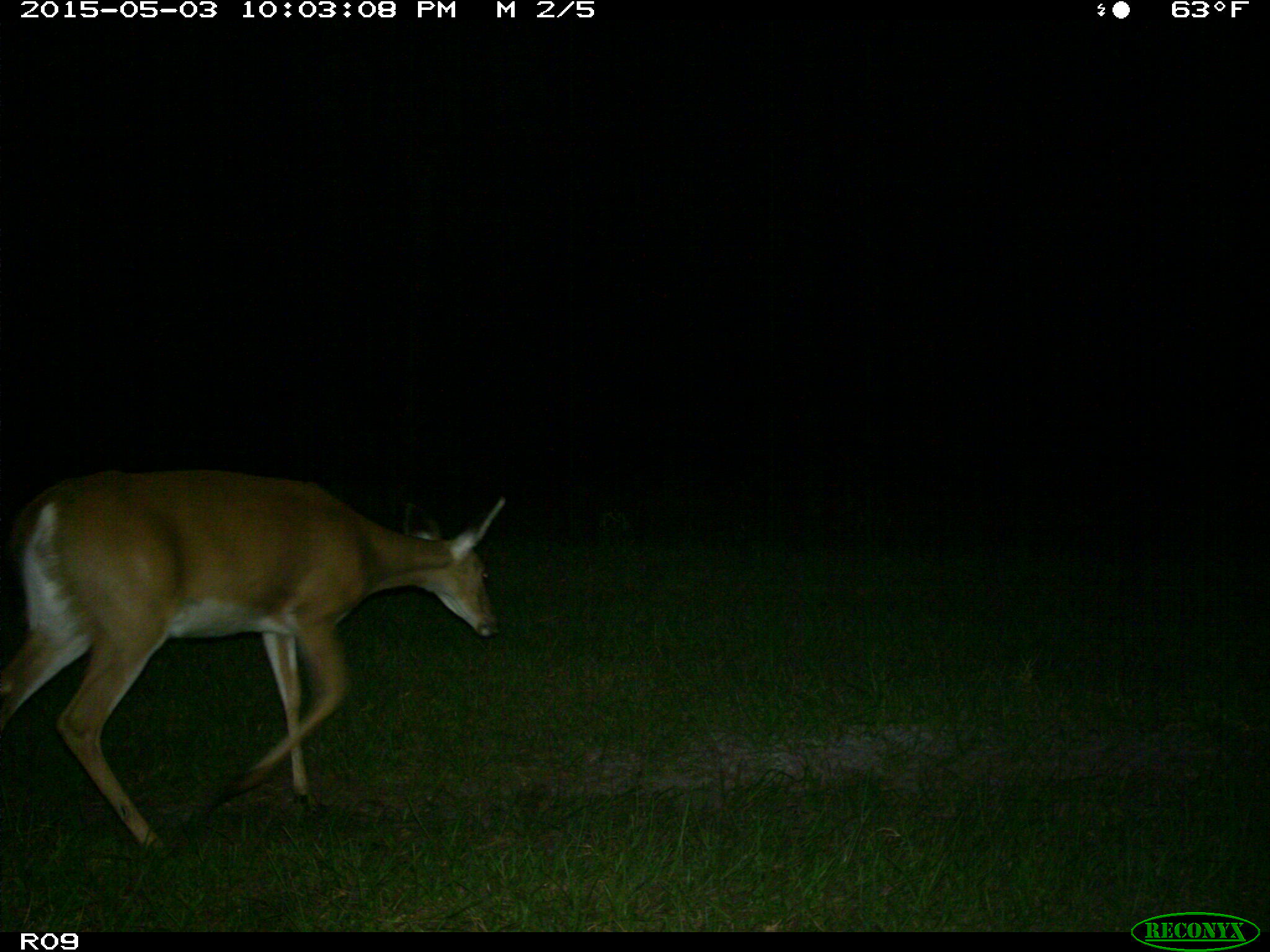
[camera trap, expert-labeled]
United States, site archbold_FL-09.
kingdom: Animalia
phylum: Chordata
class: Mammalia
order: Artiodactyla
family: Cervidae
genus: Odocoileus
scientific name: Odocoileus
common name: deer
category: unidentified deer